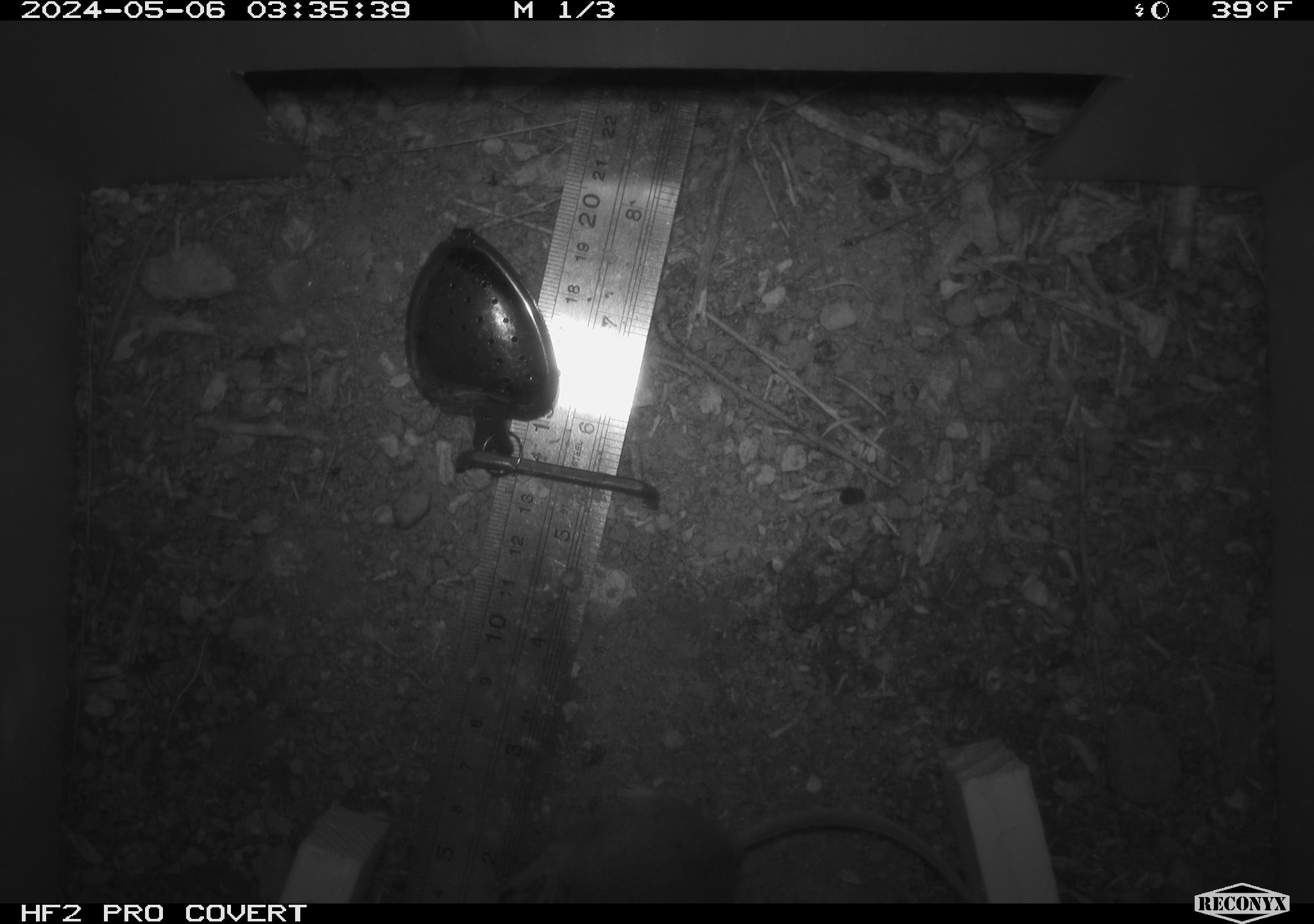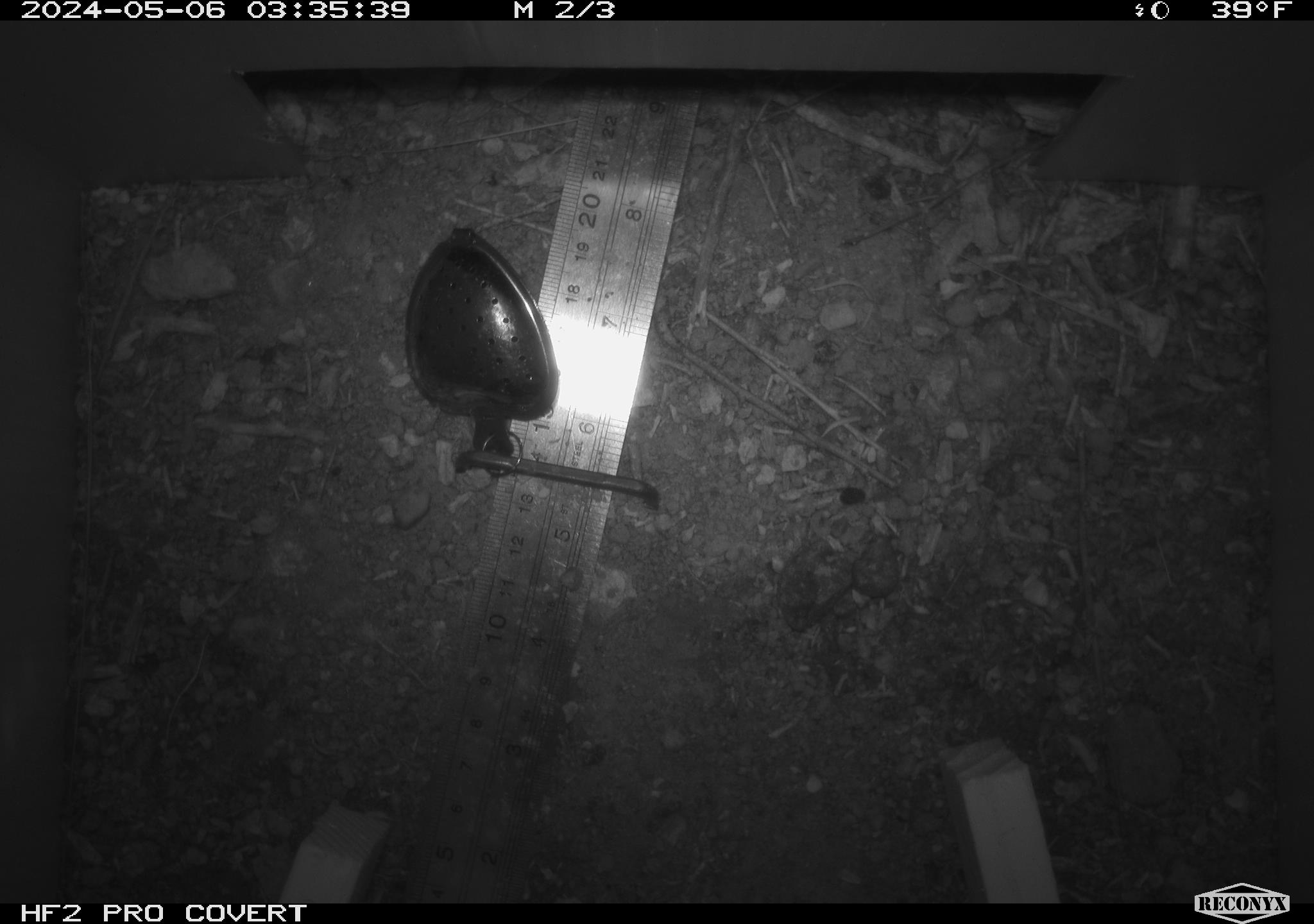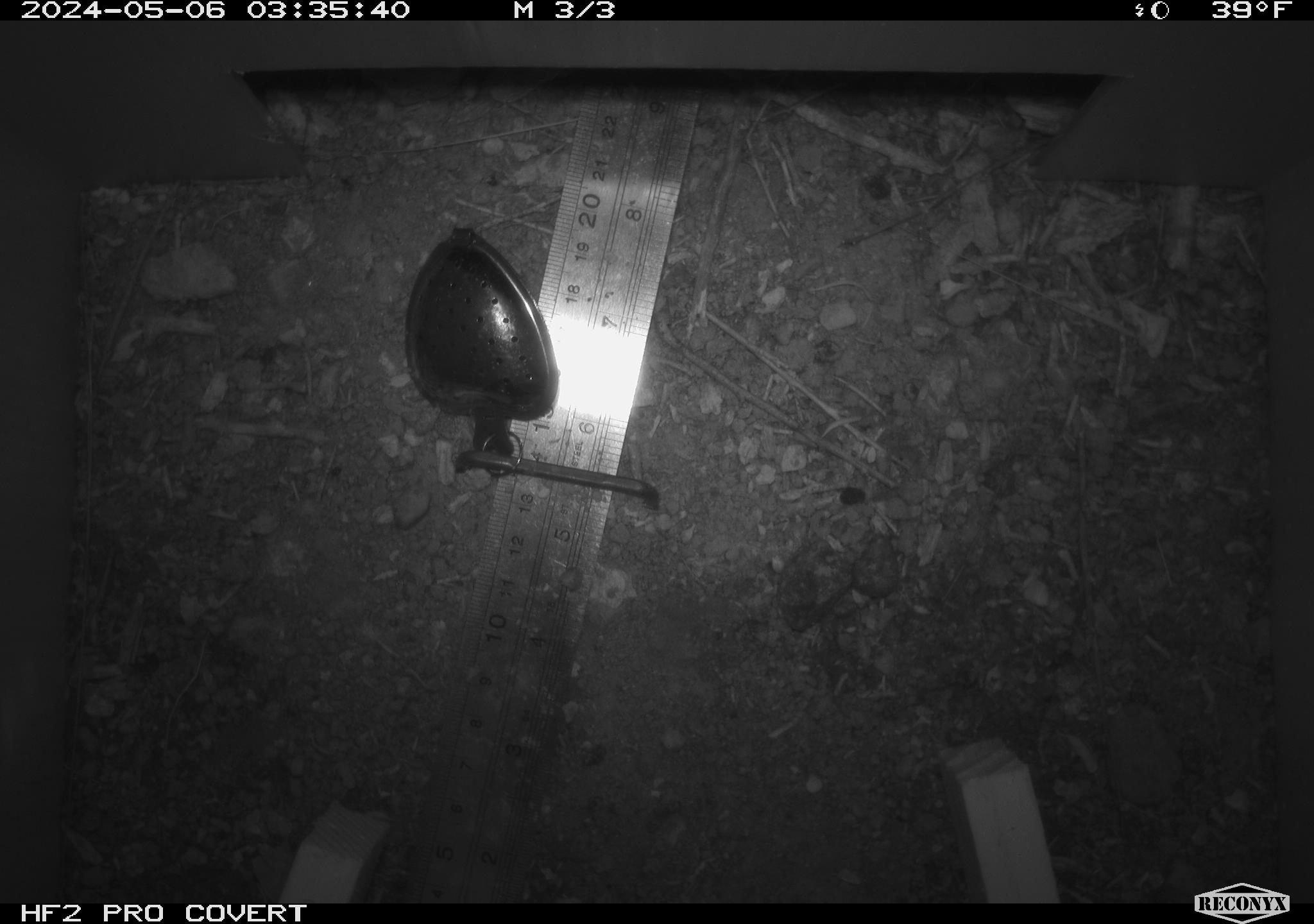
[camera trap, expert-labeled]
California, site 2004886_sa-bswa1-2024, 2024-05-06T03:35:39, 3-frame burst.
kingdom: Animalia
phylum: Chordata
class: Mammalia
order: Rodentia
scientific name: Rodentia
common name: mouse species